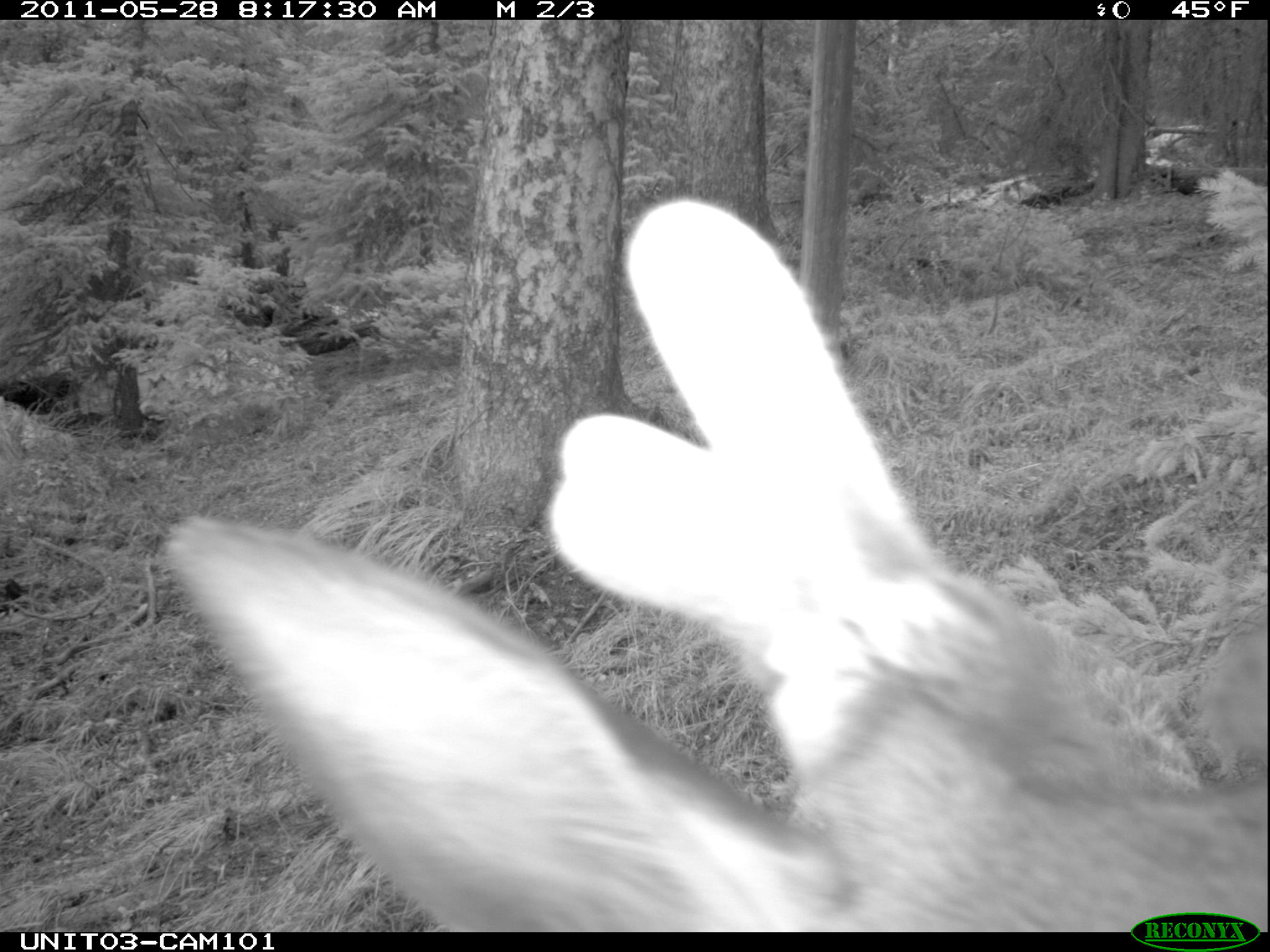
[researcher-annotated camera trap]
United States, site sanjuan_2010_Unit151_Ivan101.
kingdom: Animalia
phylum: Chordata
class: Mammalia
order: Artiodactyla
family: Cervidae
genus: Cervus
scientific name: Cervus elaphus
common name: red deer